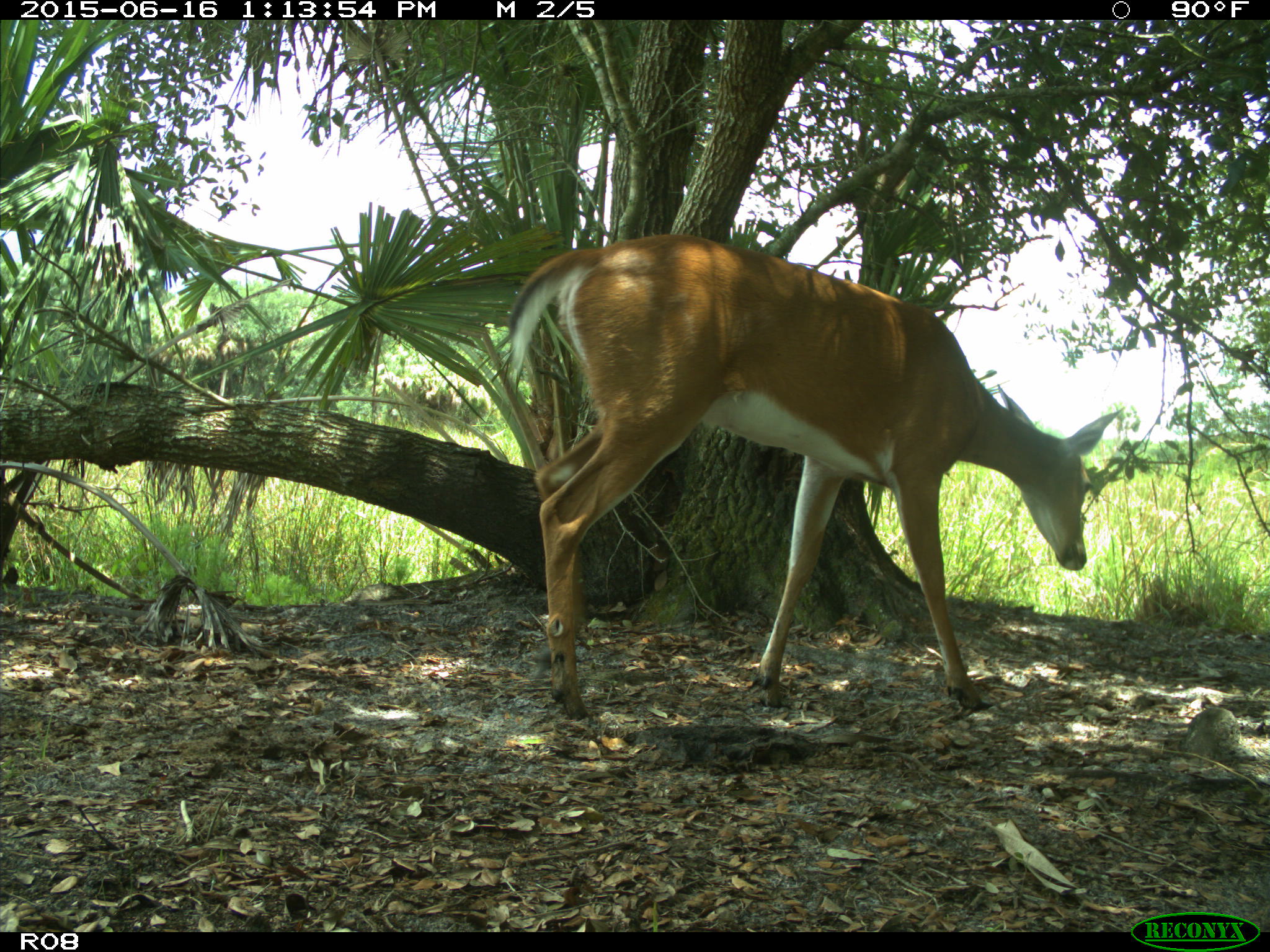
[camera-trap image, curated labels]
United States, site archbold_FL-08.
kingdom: Animalia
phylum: Chordata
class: Mammalia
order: Artiodactyla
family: Cervidae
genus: Odocoileus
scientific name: Odocoileus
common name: deer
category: unidentified deer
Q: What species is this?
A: Unidentified deer (deer) (Odocoileus).